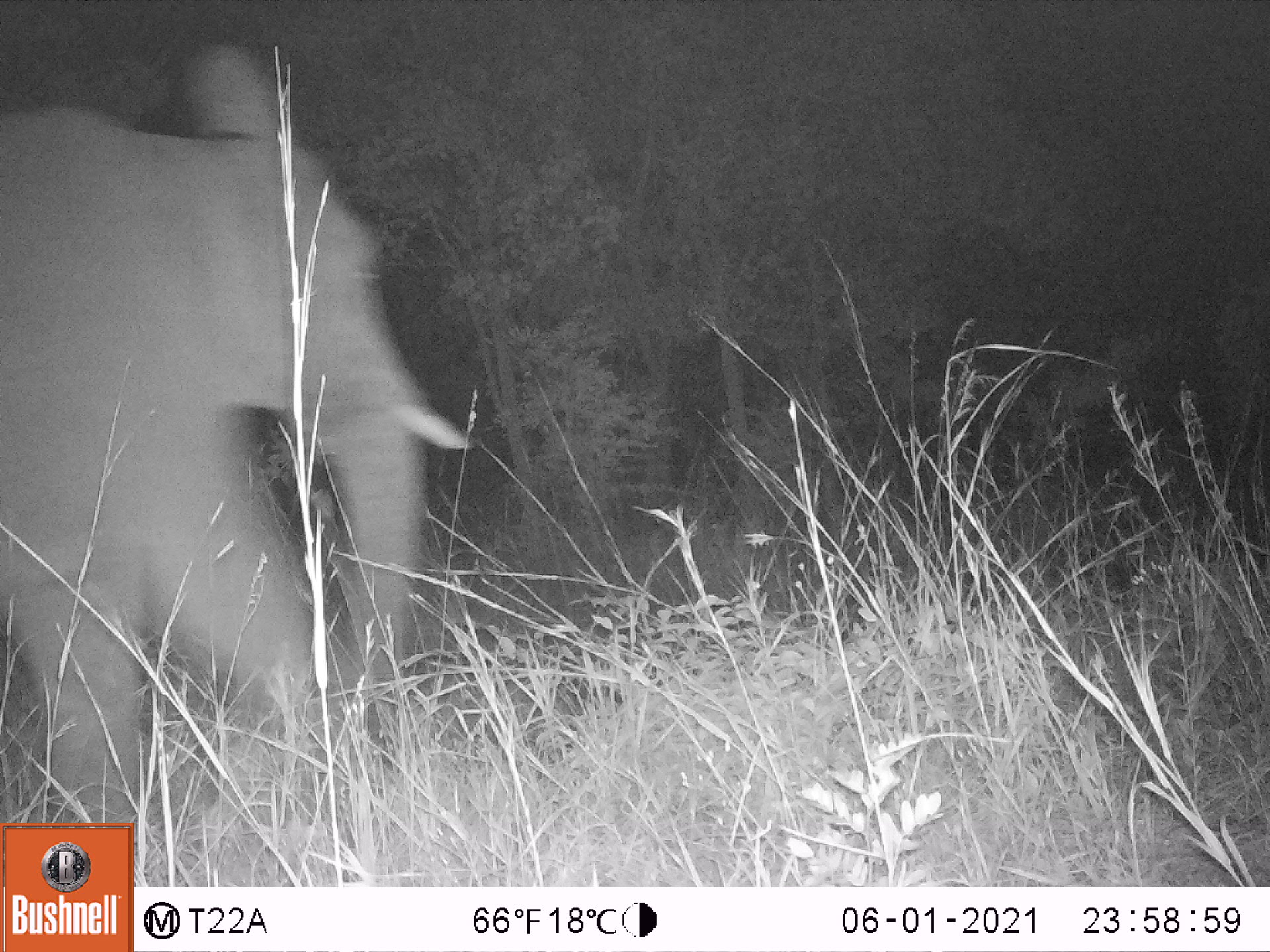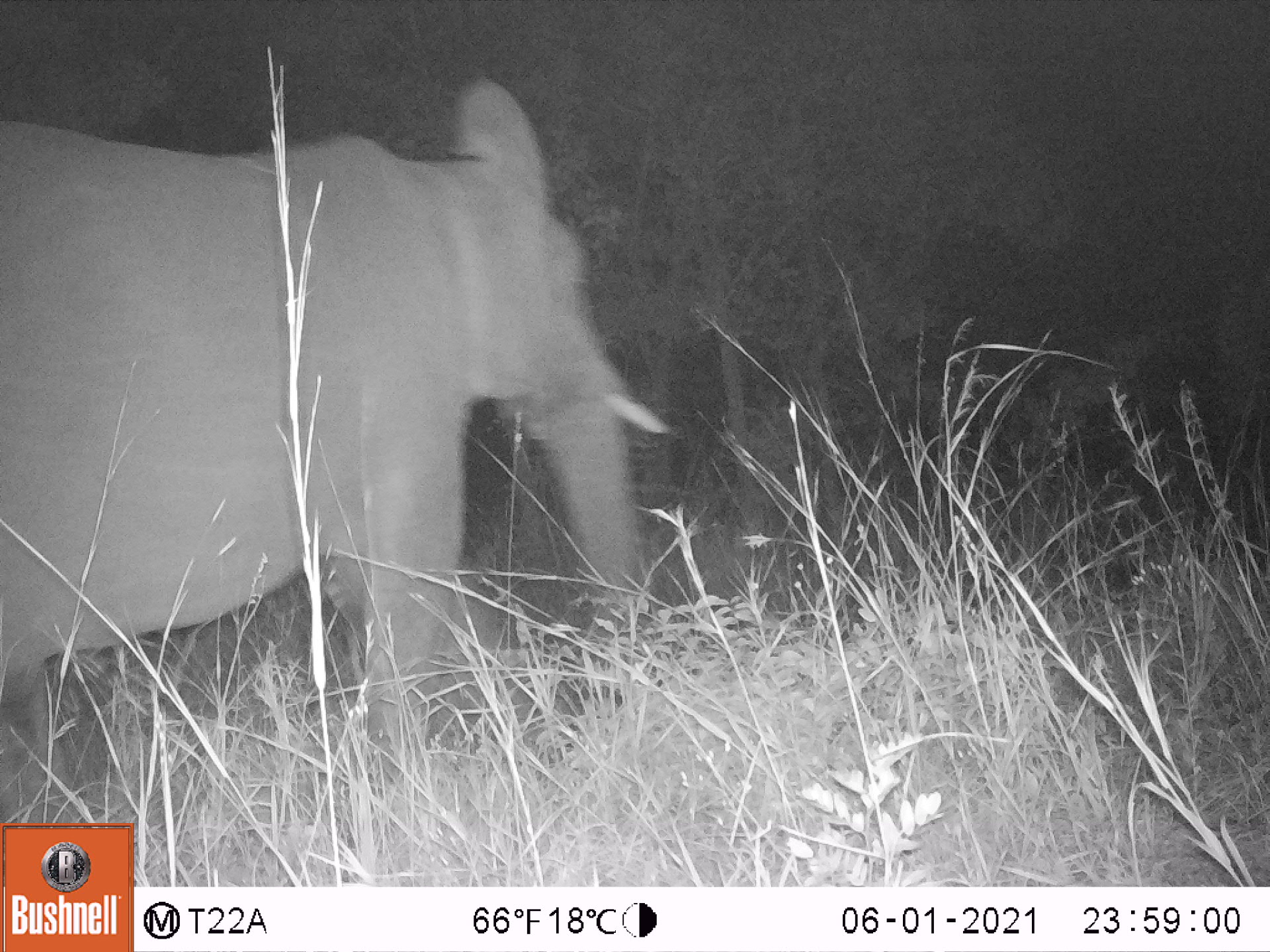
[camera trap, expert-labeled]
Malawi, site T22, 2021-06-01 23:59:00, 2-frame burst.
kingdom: Animalia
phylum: Chordata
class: Mammalia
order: Proboscidea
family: Elephantidae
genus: Loxodonta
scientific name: Loxodonta africana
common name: african savanna elephant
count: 1